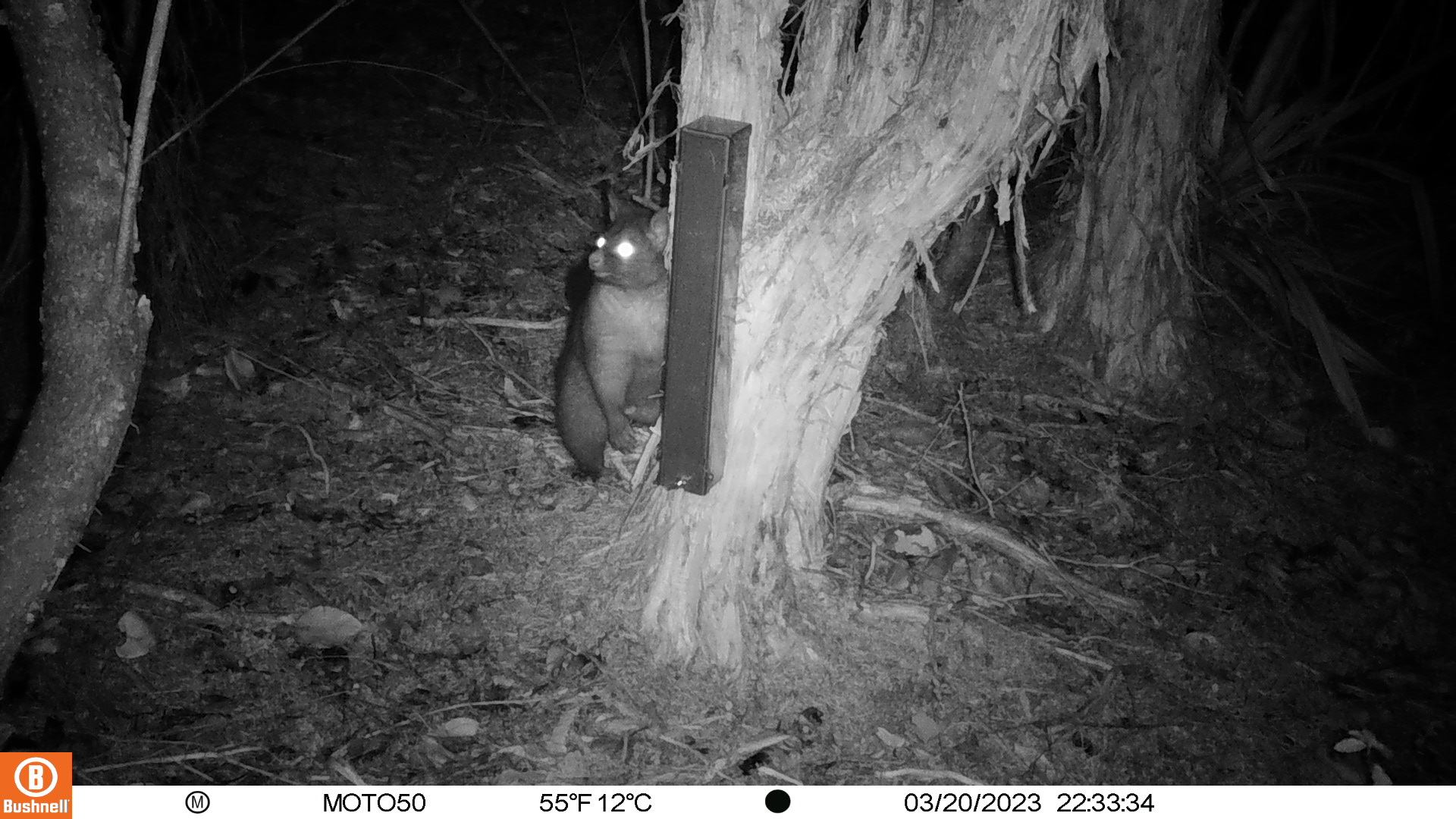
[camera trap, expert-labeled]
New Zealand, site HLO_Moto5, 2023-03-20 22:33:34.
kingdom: Animalia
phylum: Chordata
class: Mammalia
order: Diprotodontia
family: Phalangeridae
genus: Trichosurus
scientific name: Trichosurus vulpecula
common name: common brushtail possum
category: possum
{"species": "possum (common brushtail possum) (Trichosurus vulpecula)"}